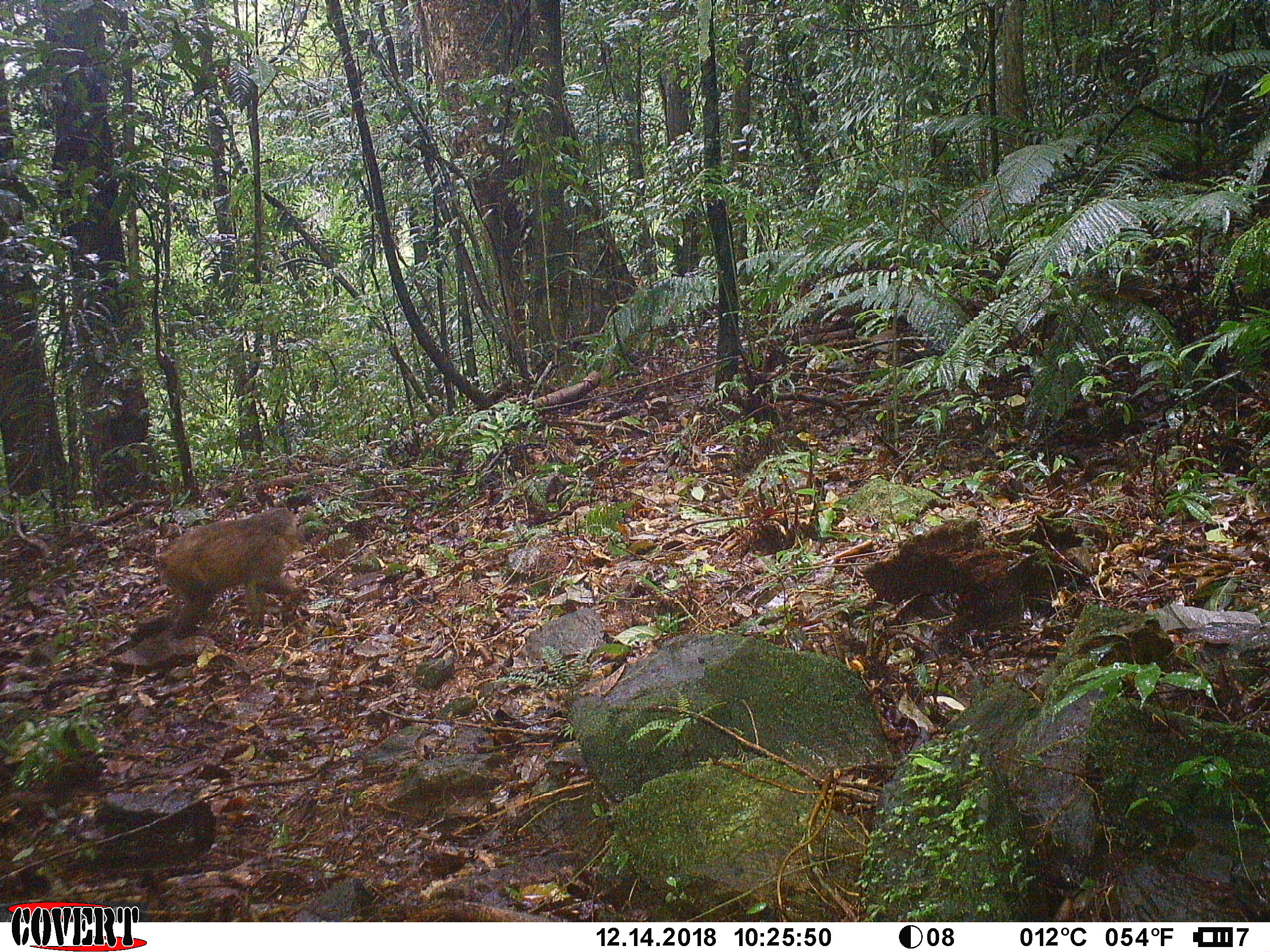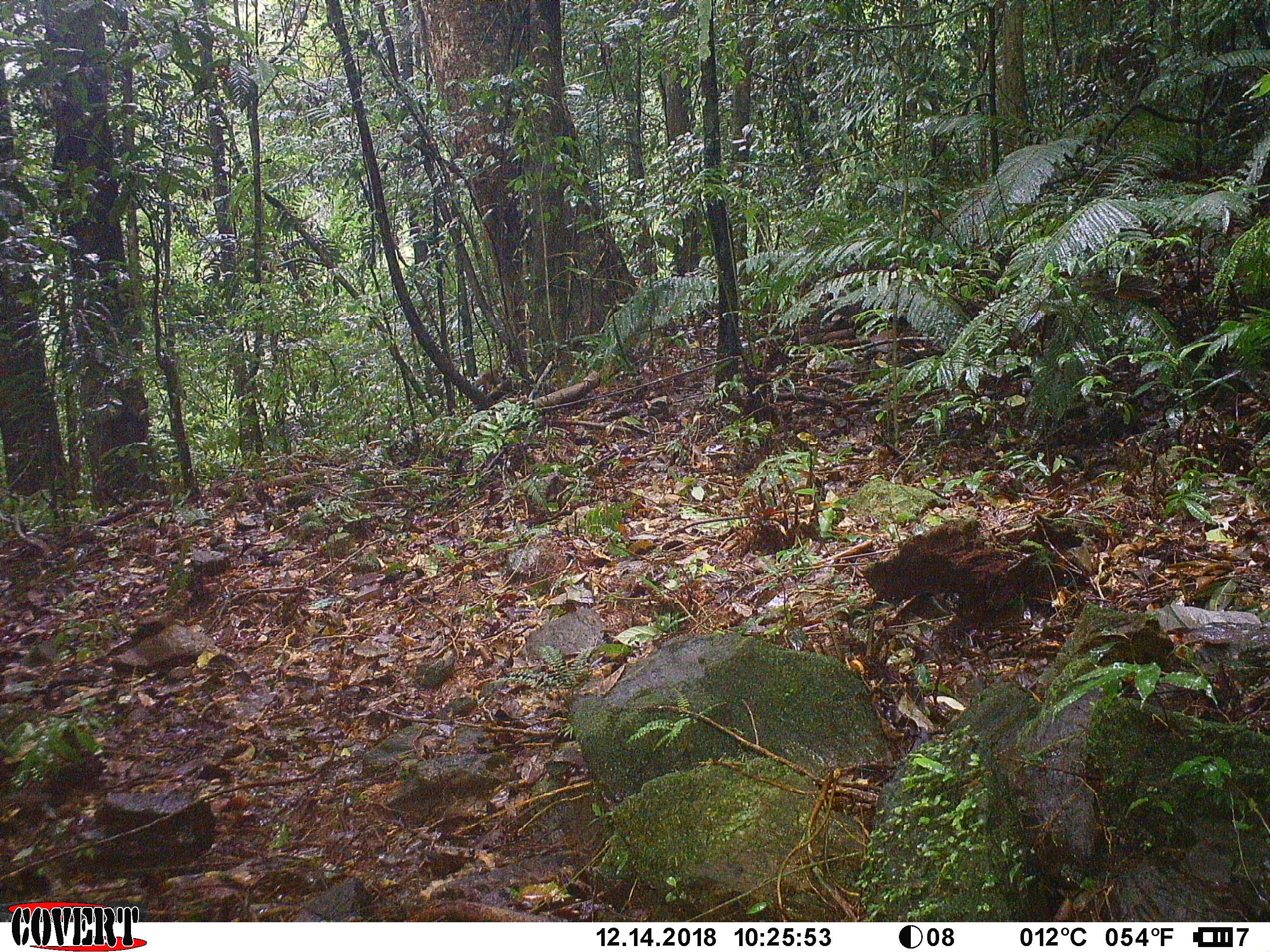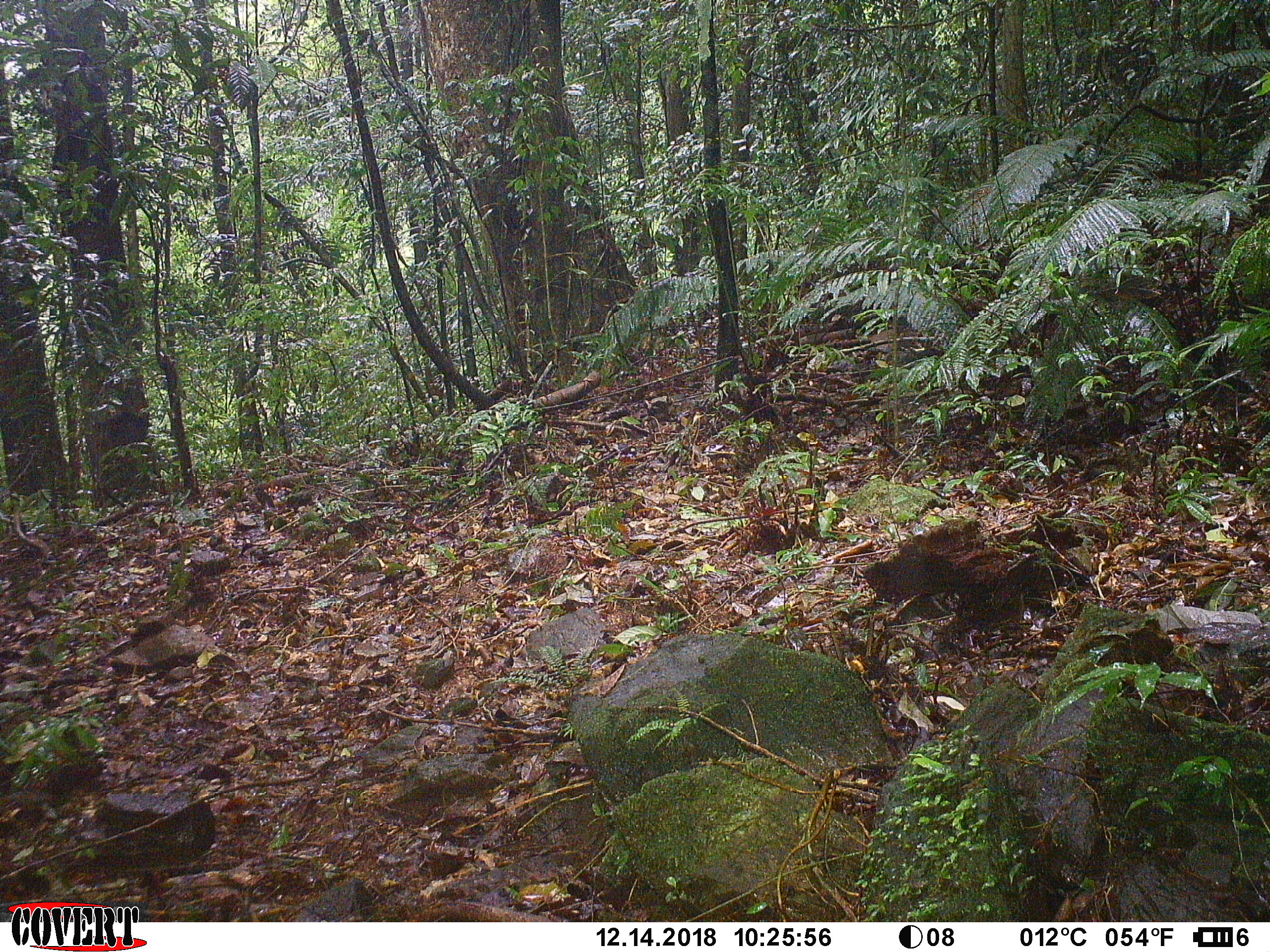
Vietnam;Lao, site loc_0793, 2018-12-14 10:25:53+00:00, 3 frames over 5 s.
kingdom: Animalia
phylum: Chordata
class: Mammalia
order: Primates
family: Cercopithecidae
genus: Macaca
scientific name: Macaca arctoides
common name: stump-tailed macaque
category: stump tailed macaque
Stump tailed macaque (stump-tailed macaque) (Macaca arctoides). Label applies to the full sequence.